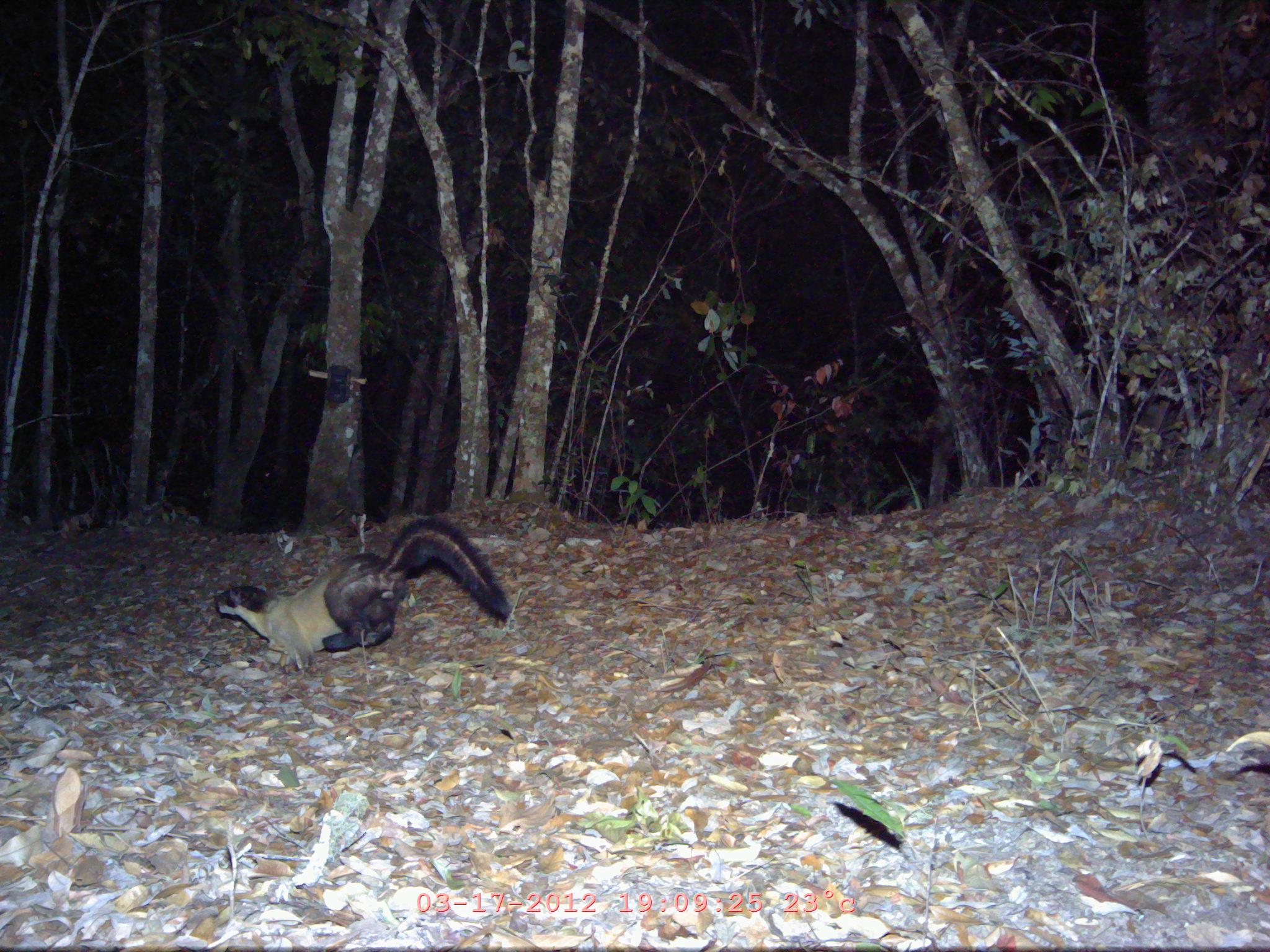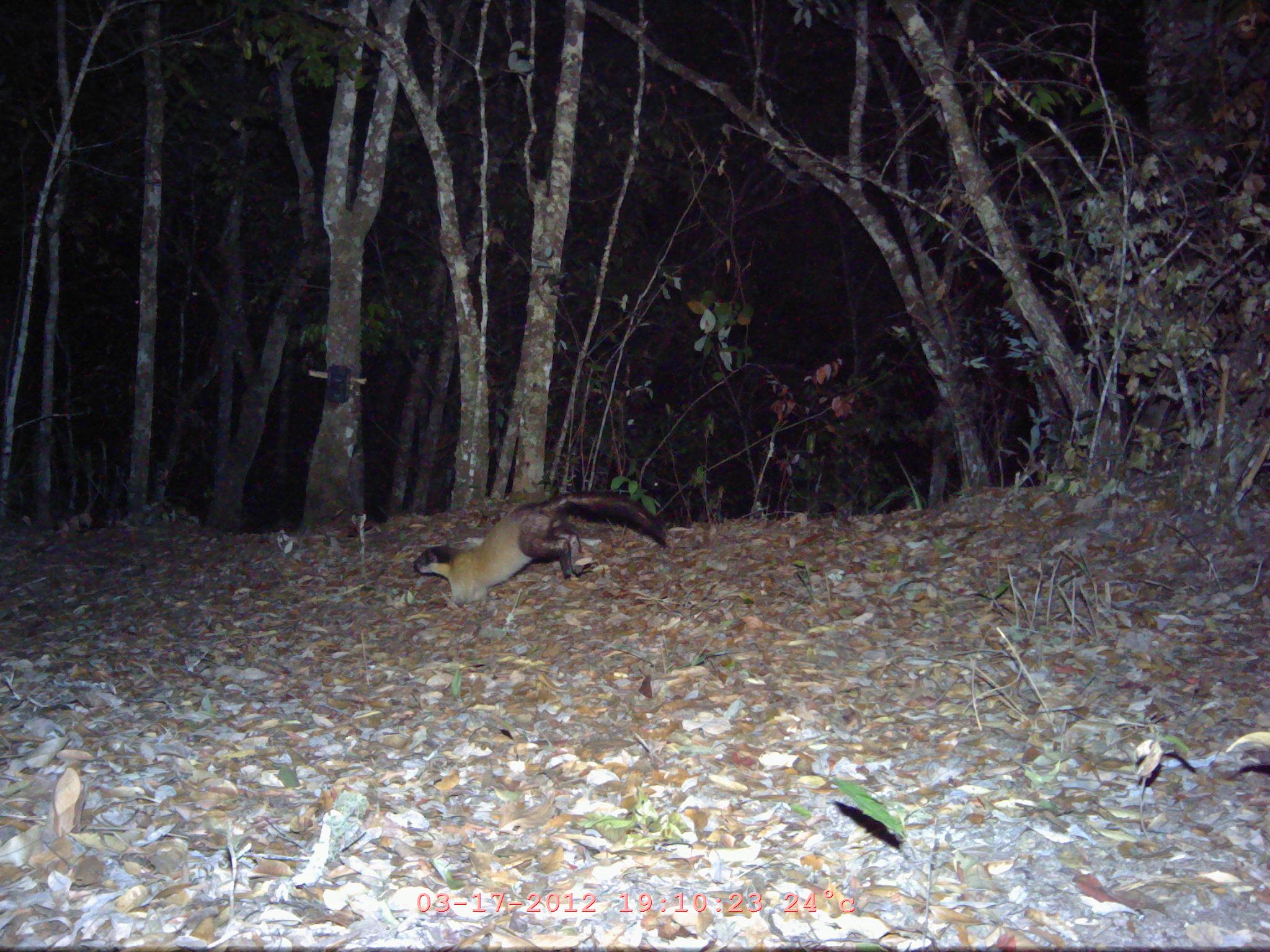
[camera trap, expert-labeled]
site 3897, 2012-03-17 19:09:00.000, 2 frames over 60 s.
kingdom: Animalia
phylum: Chordata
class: Mammalia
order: Carnivora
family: Mustelidae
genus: Martes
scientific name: Martes flavigula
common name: yellow-throated marten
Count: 1.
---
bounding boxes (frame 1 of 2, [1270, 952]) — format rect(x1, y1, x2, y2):
martes flavigula: rect(214, 514, 511, 670)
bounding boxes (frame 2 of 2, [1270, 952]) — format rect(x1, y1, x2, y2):
martes flavigula: rect(412, 490, 668, 605)